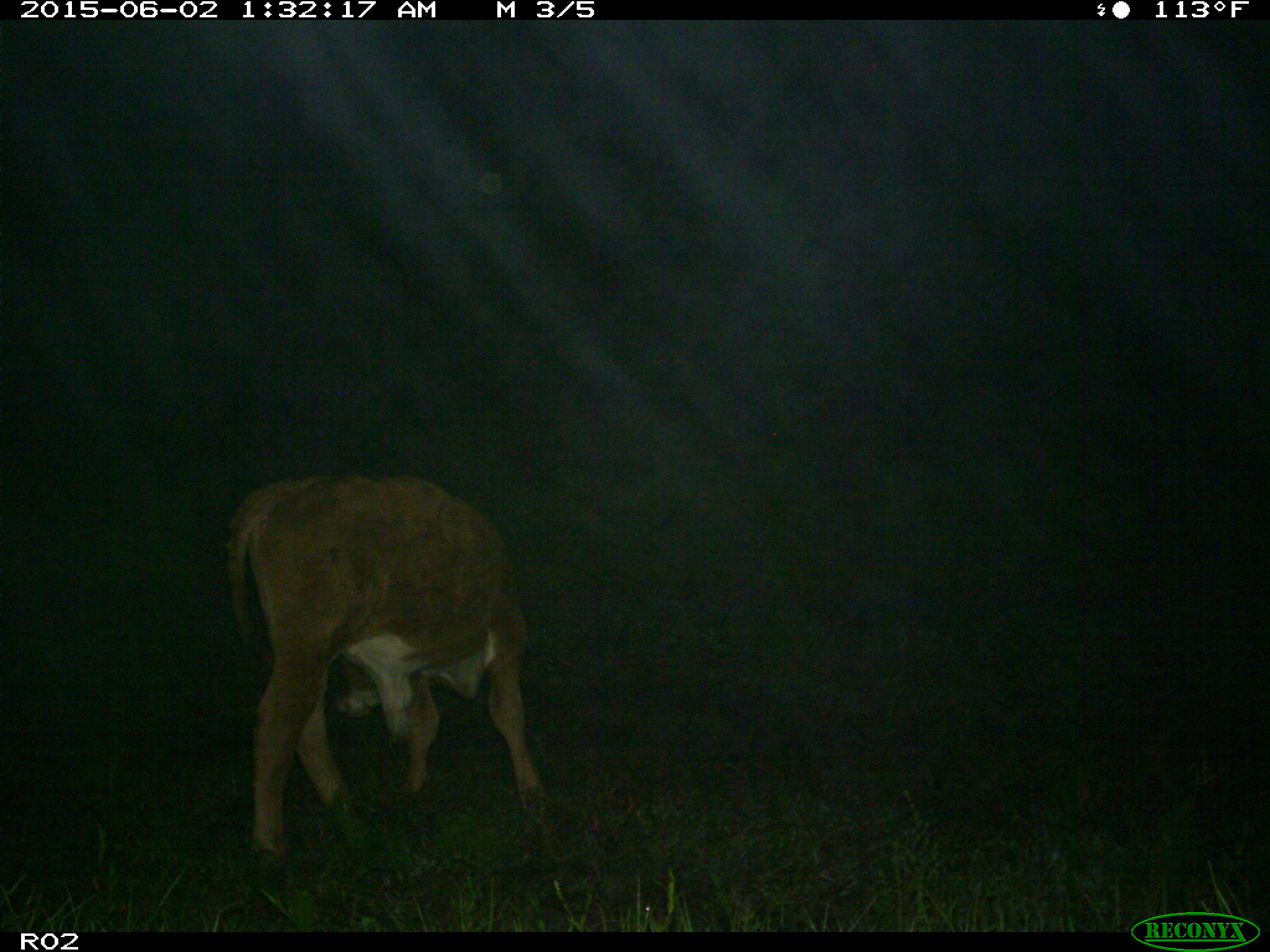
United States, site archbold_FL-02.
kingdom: Animalia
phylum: Chordata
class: Mammalia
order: Artiodactyla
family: Bovidae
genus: Bos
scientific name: Bos taurus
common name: domestic cow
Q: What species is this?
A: Bos taurus (domestic cow).